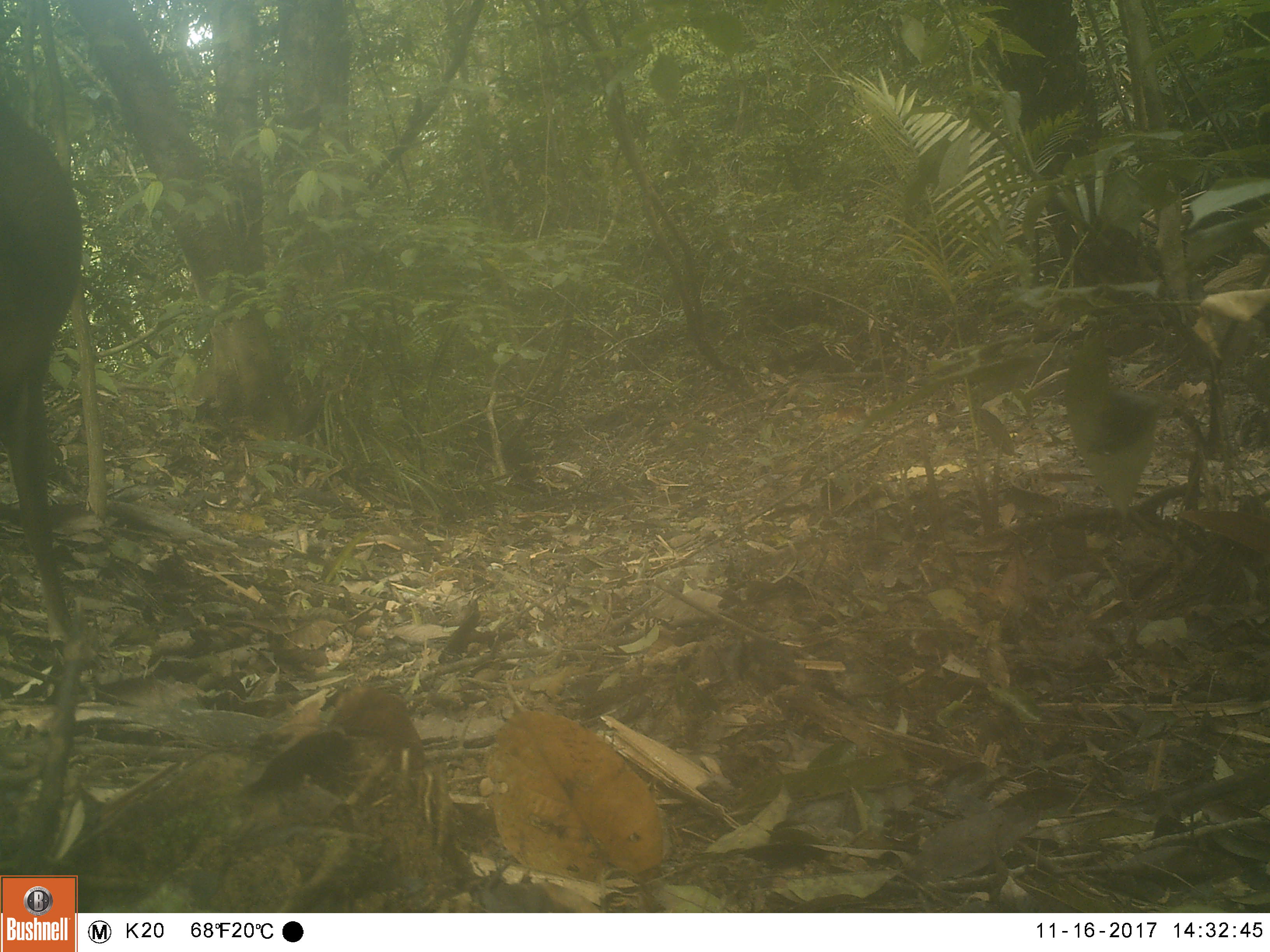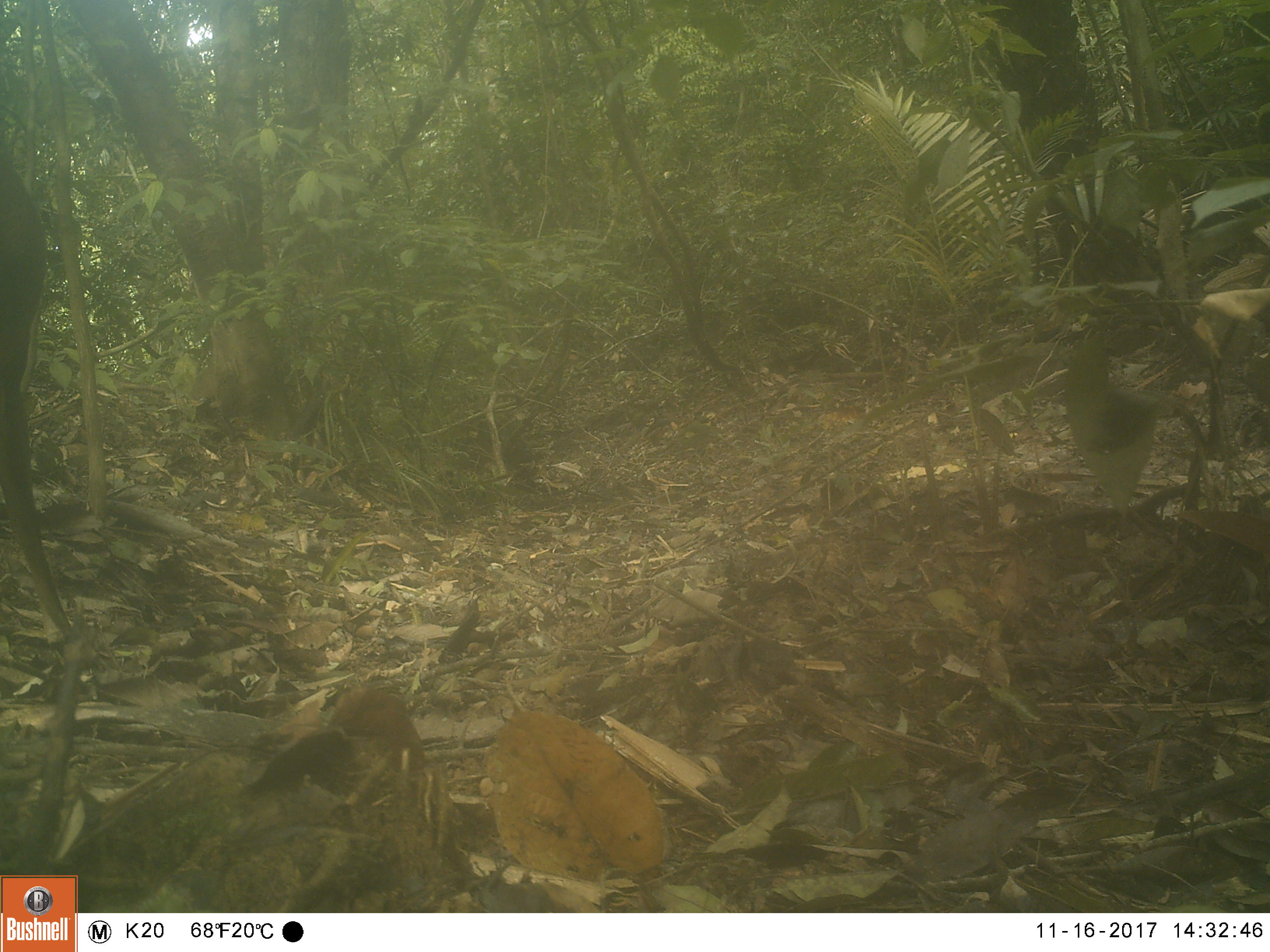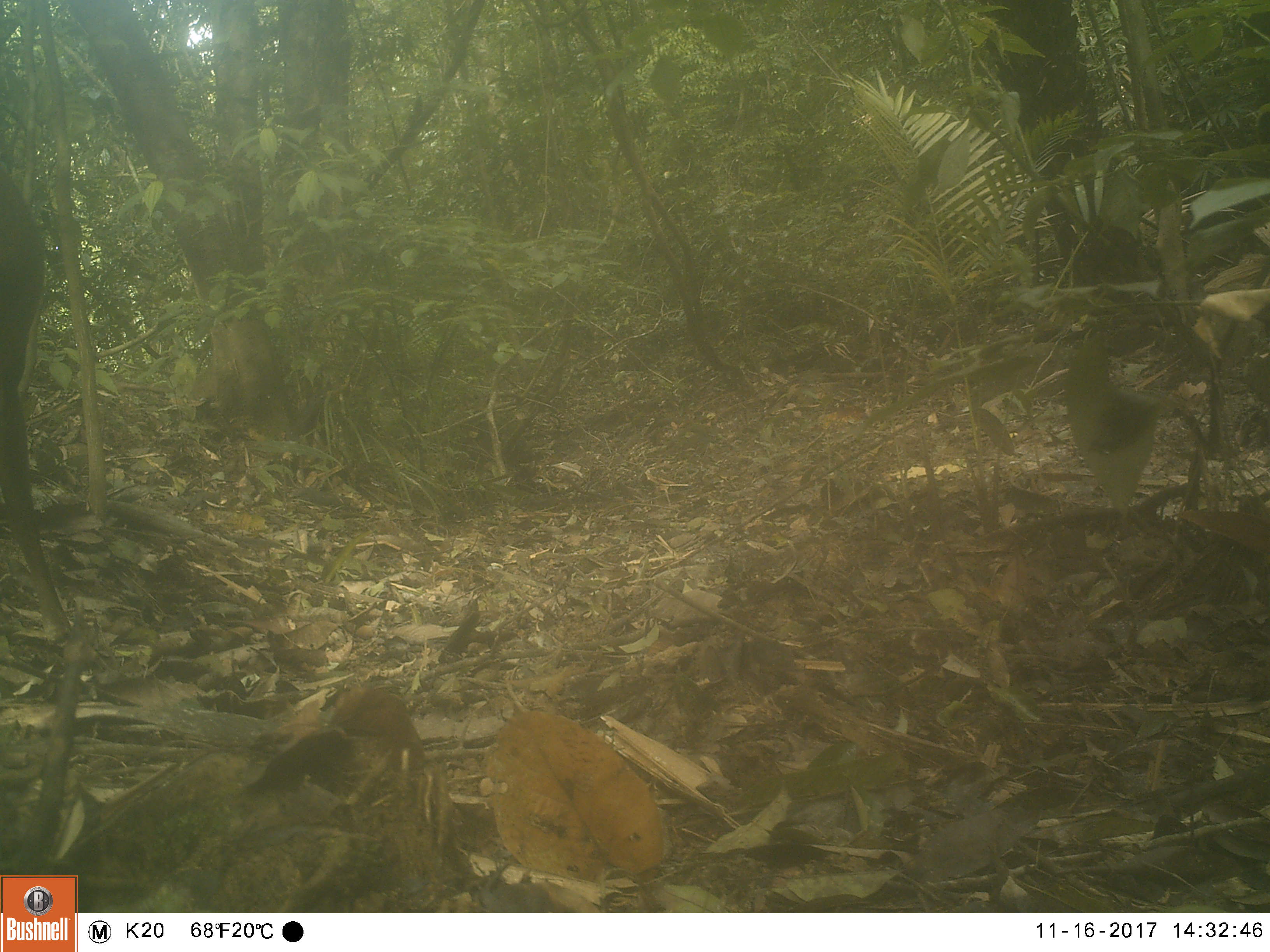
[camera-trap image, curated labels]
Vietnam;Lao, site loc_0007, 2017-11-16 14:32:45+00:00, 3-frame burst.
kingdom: Animalia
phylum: Chordata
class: Mammalia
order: Artiodactyla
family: Cervidae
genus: Muntiacus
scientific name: Muntiacus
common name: muntjacs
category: unidentified muntjac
Unidentified muntjac (muntjacs) (Muntiacus). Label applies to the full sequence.